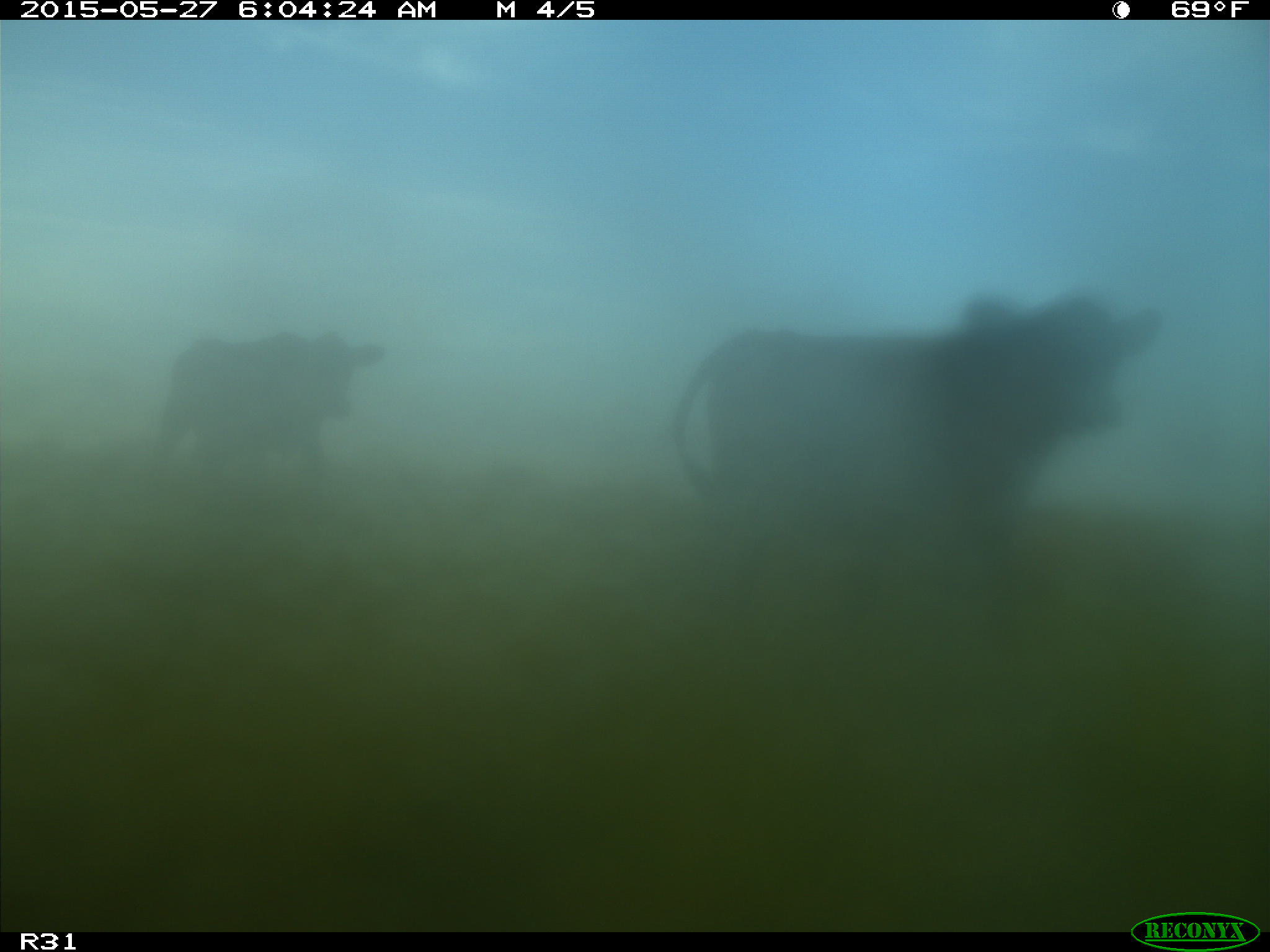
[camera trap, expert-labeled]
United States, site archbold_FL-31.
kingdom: Animalia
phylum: Chordata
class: Mammalia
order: Artiodactyla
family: Bovidae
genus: Bos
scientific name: Bos taurus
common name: domestic cow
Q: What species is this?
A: Bos taurus (domestic cow).